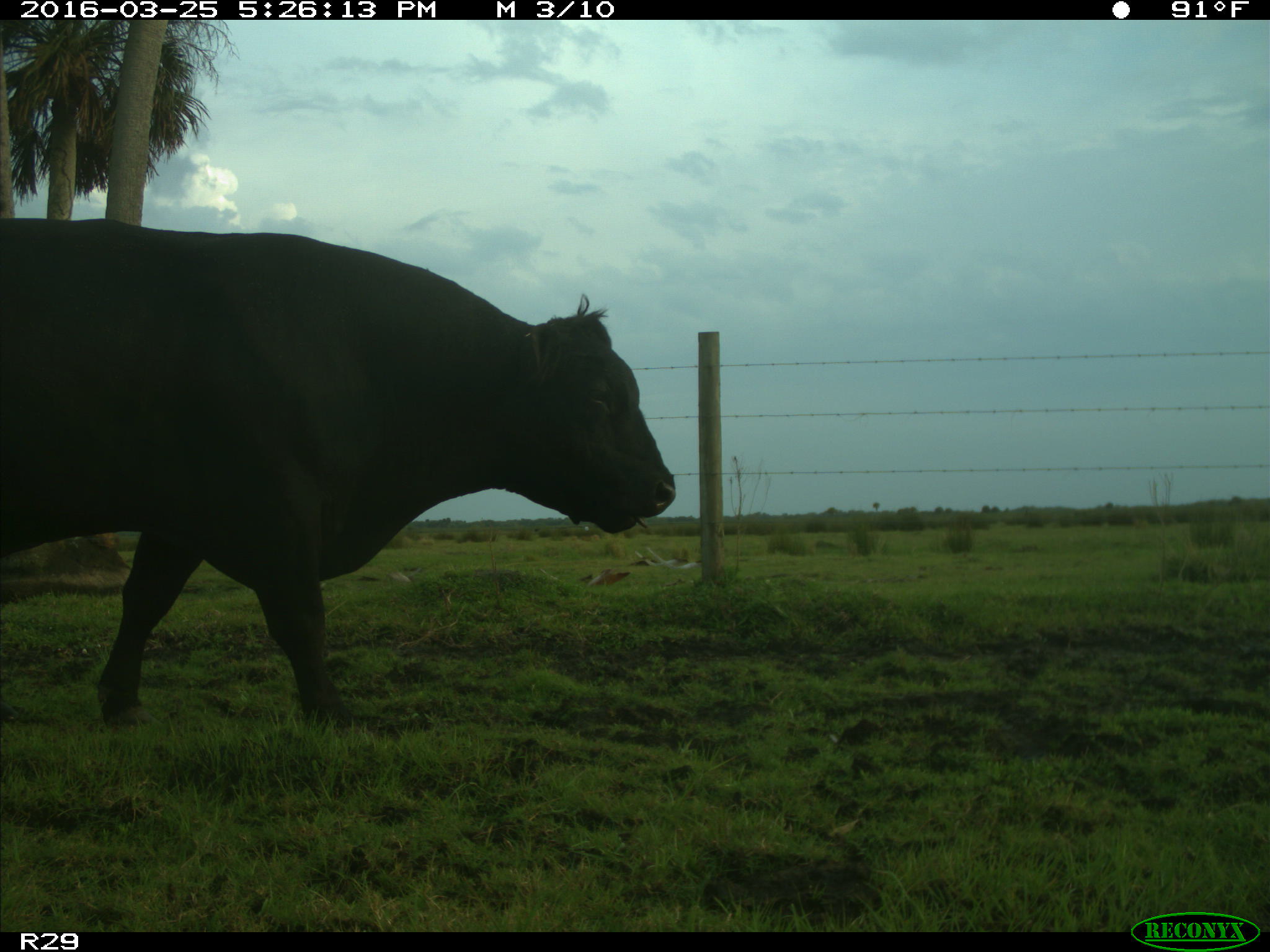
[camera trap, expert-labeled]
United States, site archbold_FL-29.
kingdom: Animalia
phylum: Chordata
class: Mammalia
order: Artiodactyla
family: Bovidae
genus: Bos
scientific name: Bos taurus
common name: domestic cow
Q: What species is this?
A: Bos taurus (domestic cow).